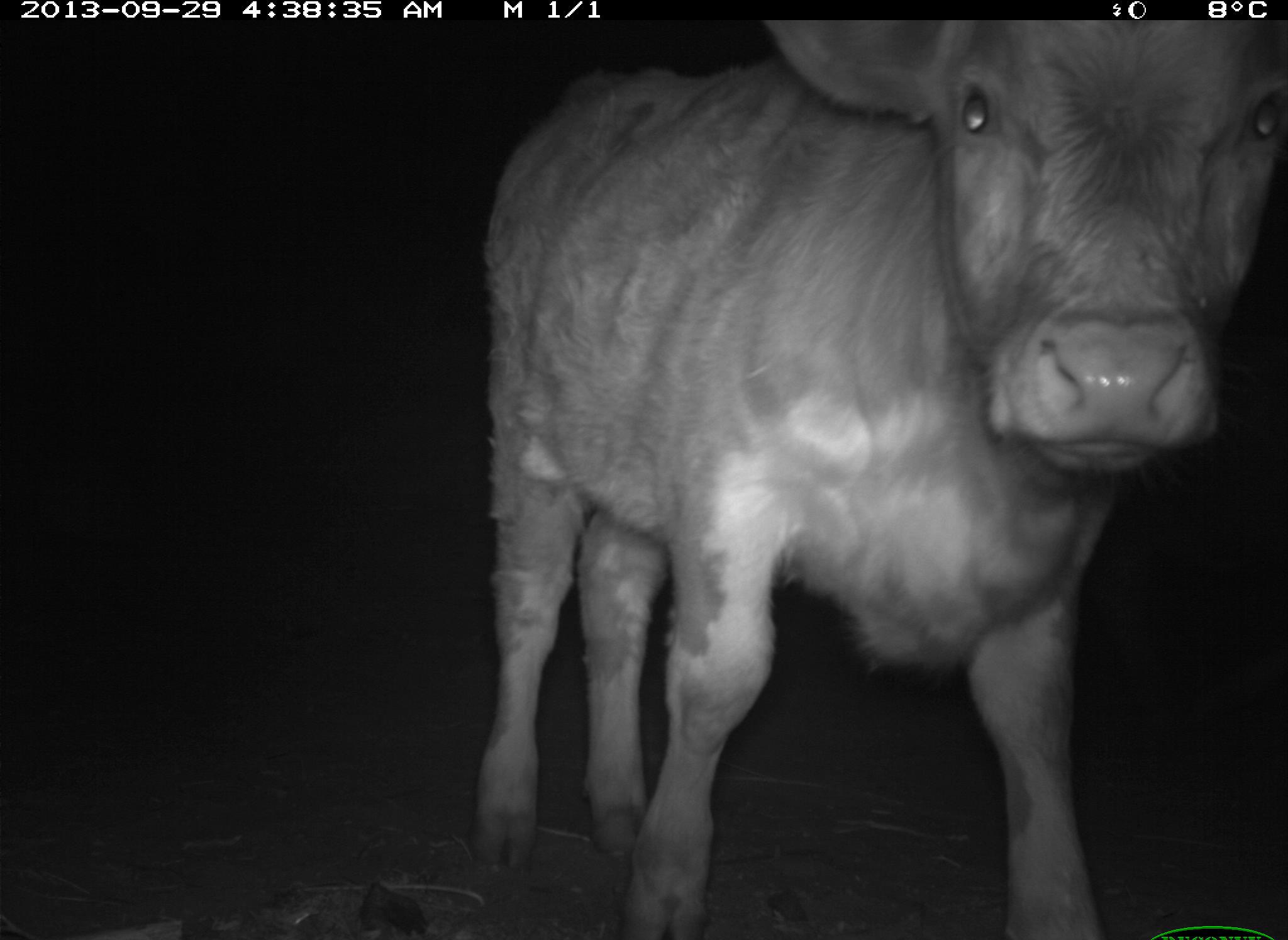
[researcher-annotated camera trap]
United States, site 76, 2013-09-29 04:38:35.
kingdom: Animalia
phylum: Chordata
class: Mammalia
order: Artiodactyla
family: Bovidae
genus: Bos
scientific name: Bos taurus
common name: cow